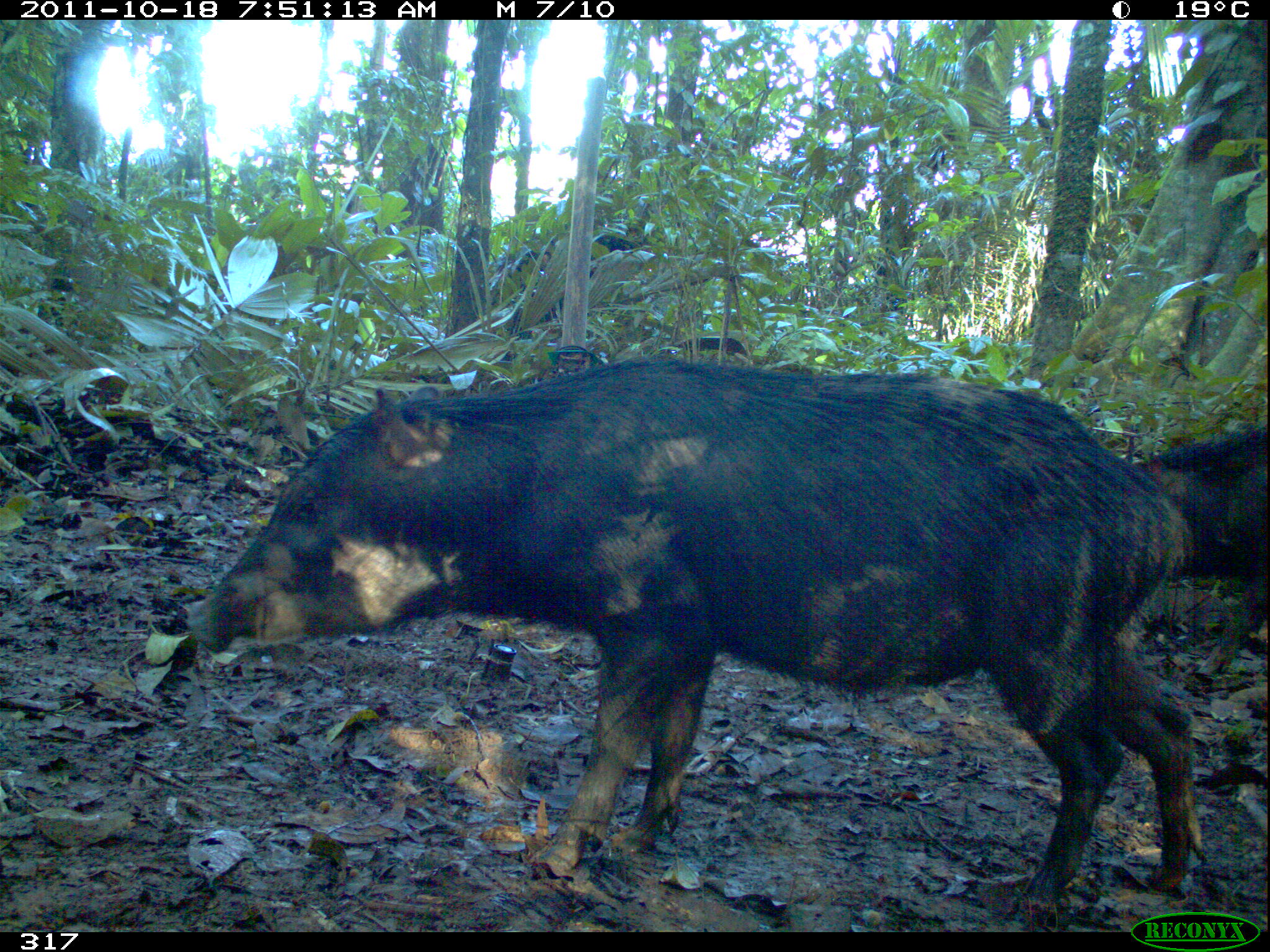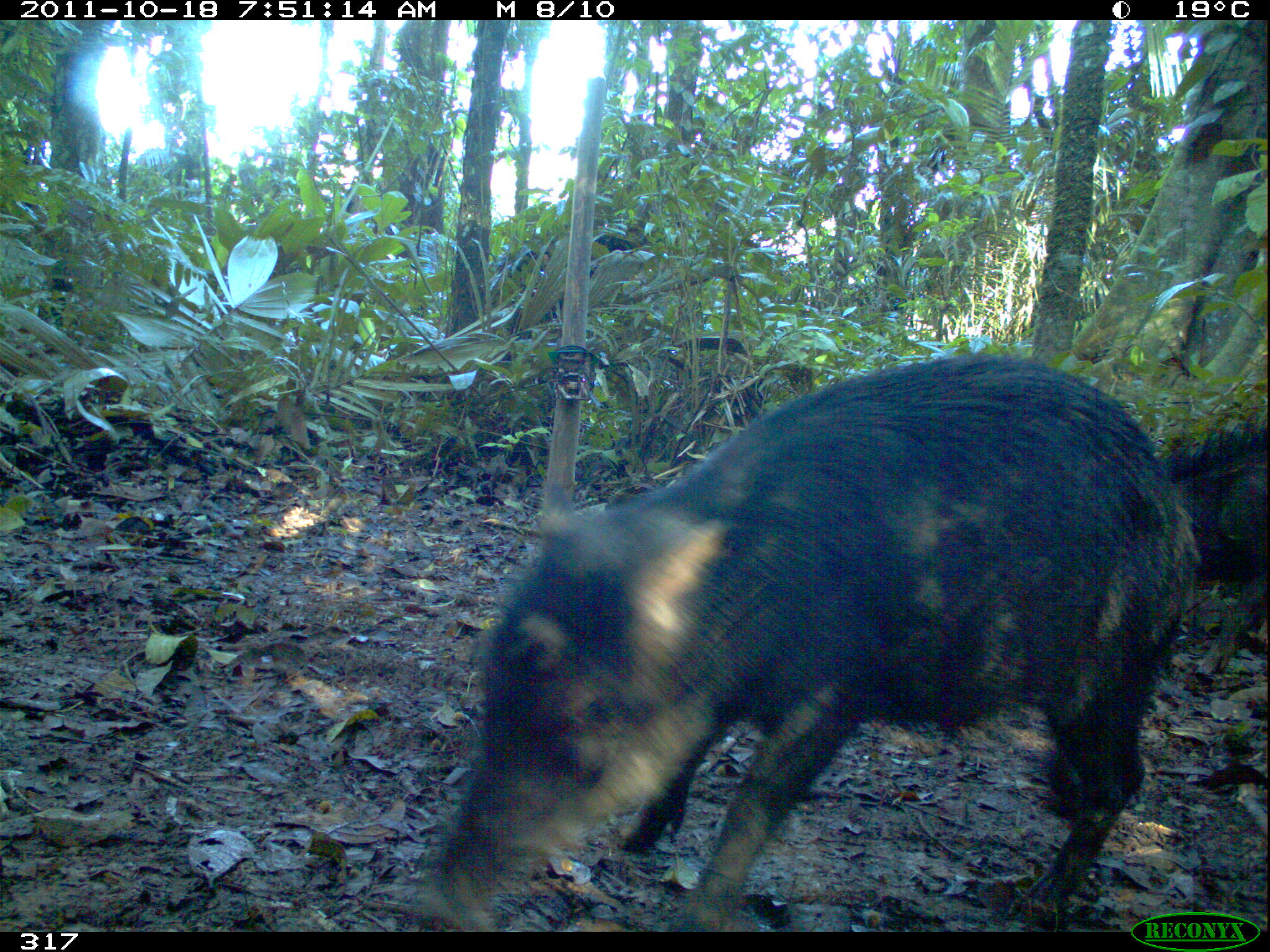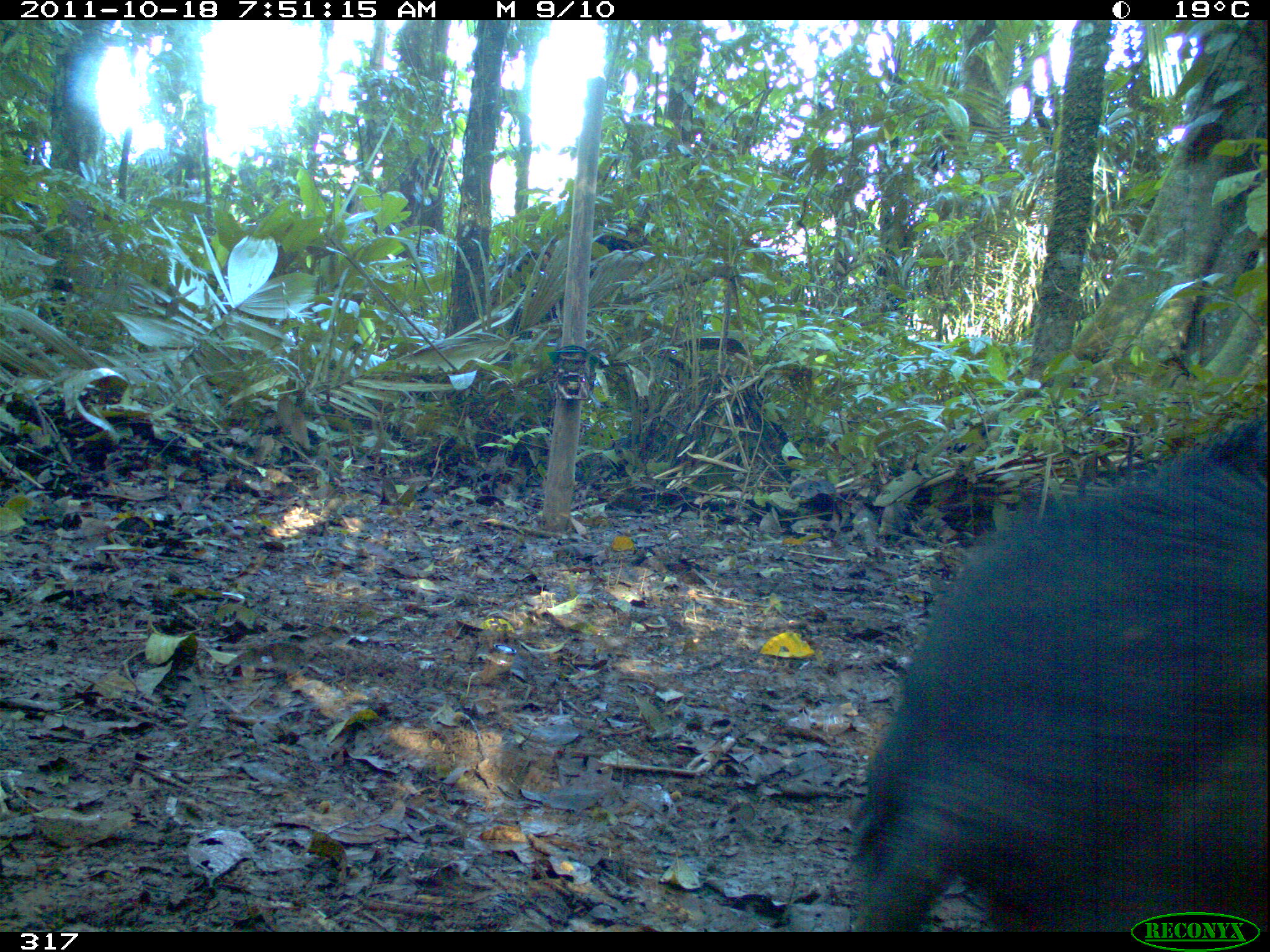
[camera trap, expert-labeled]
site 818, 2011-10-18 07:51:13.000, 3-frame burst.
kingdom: Animalia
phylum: Chordata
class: Mammalia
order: Artiodactyla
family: Tayassuidae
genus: Tayassu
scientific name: Tayassu pecari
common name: white-lipped peccary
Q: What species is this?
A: Tayassu pecari (white-lipped peccary).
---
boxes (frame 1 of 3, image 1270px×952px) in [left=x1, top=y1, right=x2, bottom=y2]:
tayassu pecari: [left=181, top=347, right=1203, bottom=924]; [left=1121, top=433, right=1265, bottom=672]